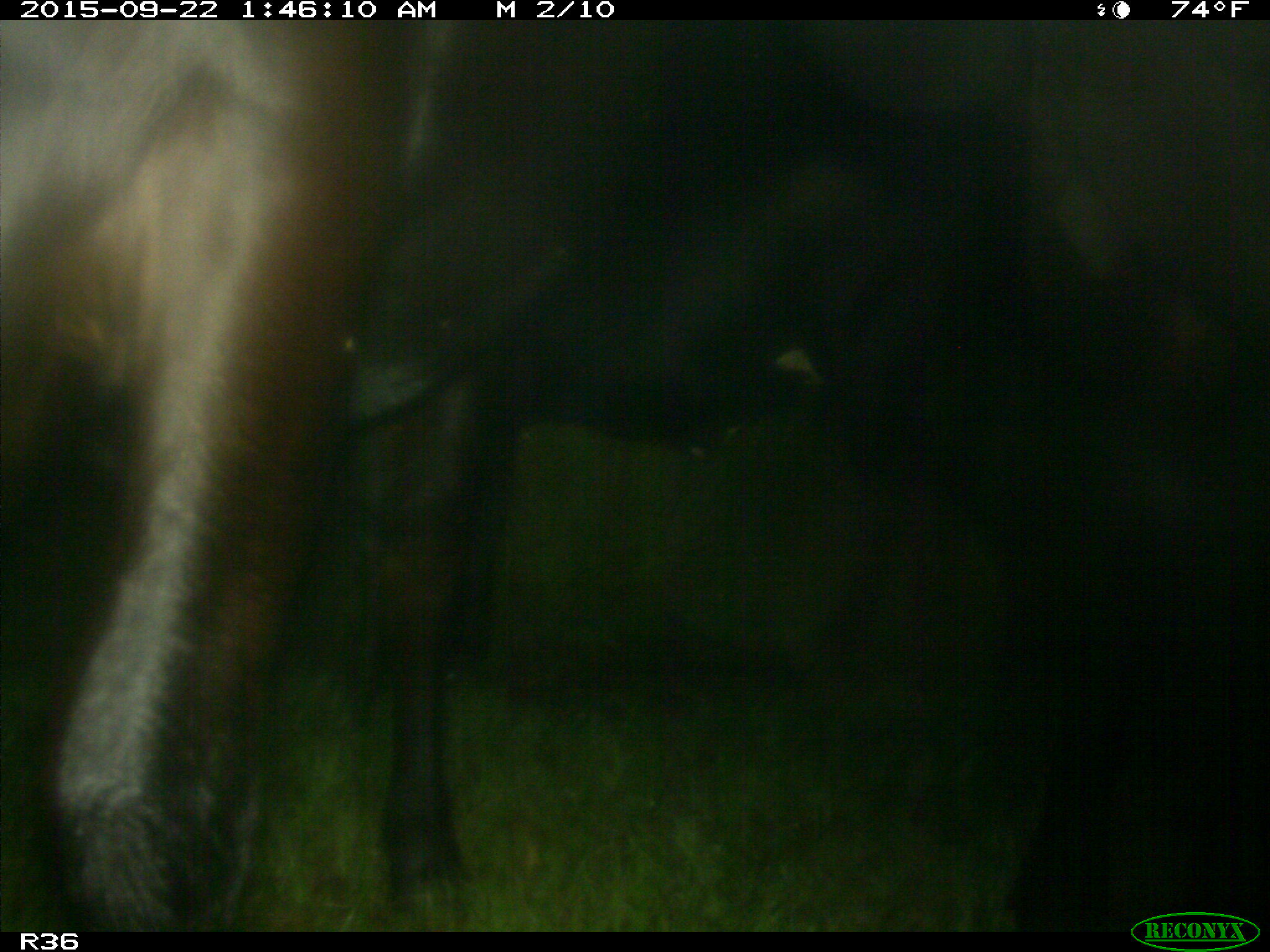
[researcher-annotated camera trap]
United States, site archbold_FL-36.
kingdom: Animalia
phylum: Chordata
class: Mammalia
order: Artiodactyla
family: Bovidae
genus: Bos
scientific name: Bos taurus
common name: domestic cow